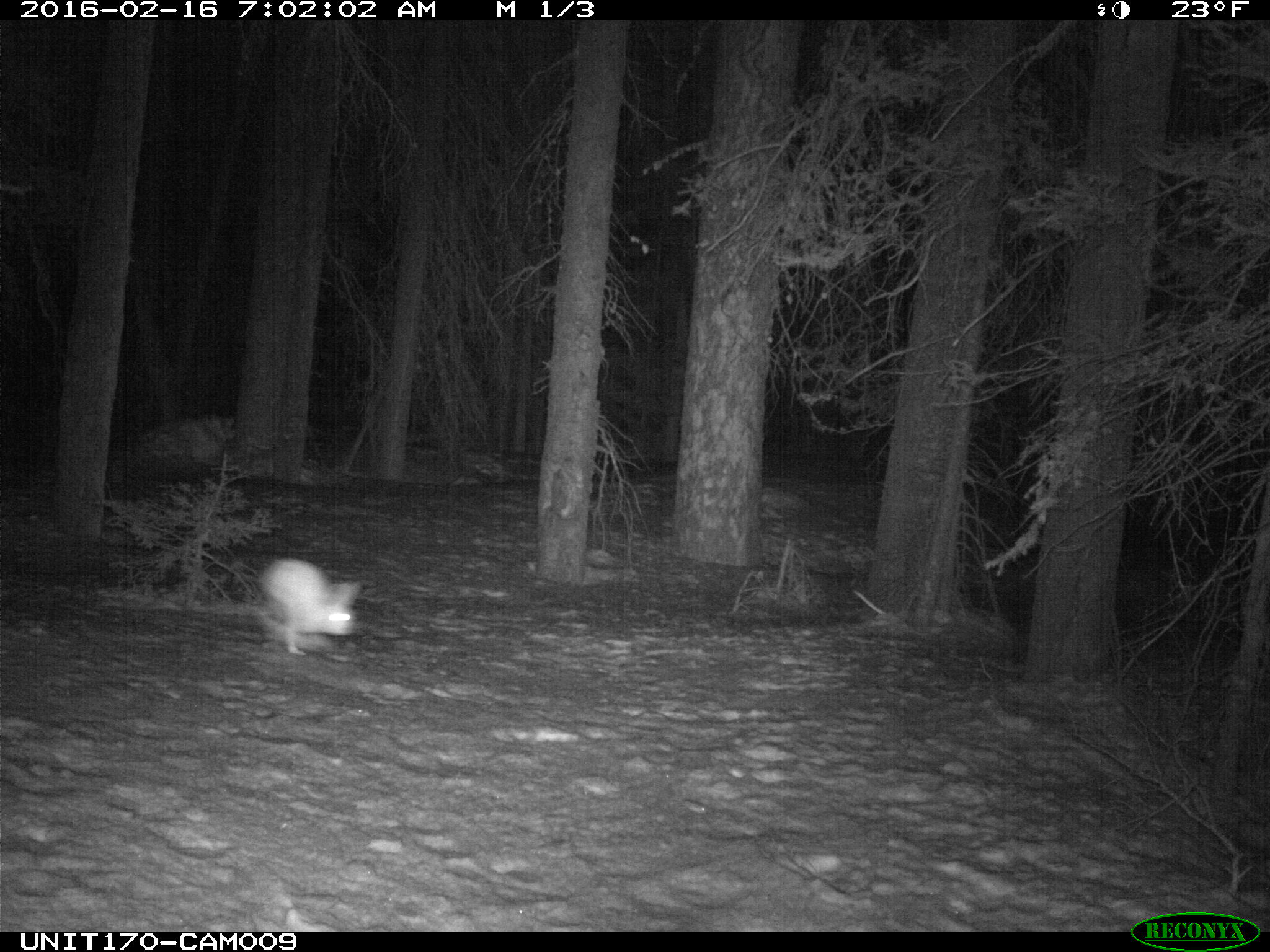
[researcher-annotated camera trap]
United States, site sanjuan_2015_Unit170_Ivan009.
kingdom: Animalia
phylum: Chordata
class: Mammalia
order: Lagomorpha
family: Leporidae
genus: Lepus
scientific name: Lepus americanus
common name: snowshoe hare